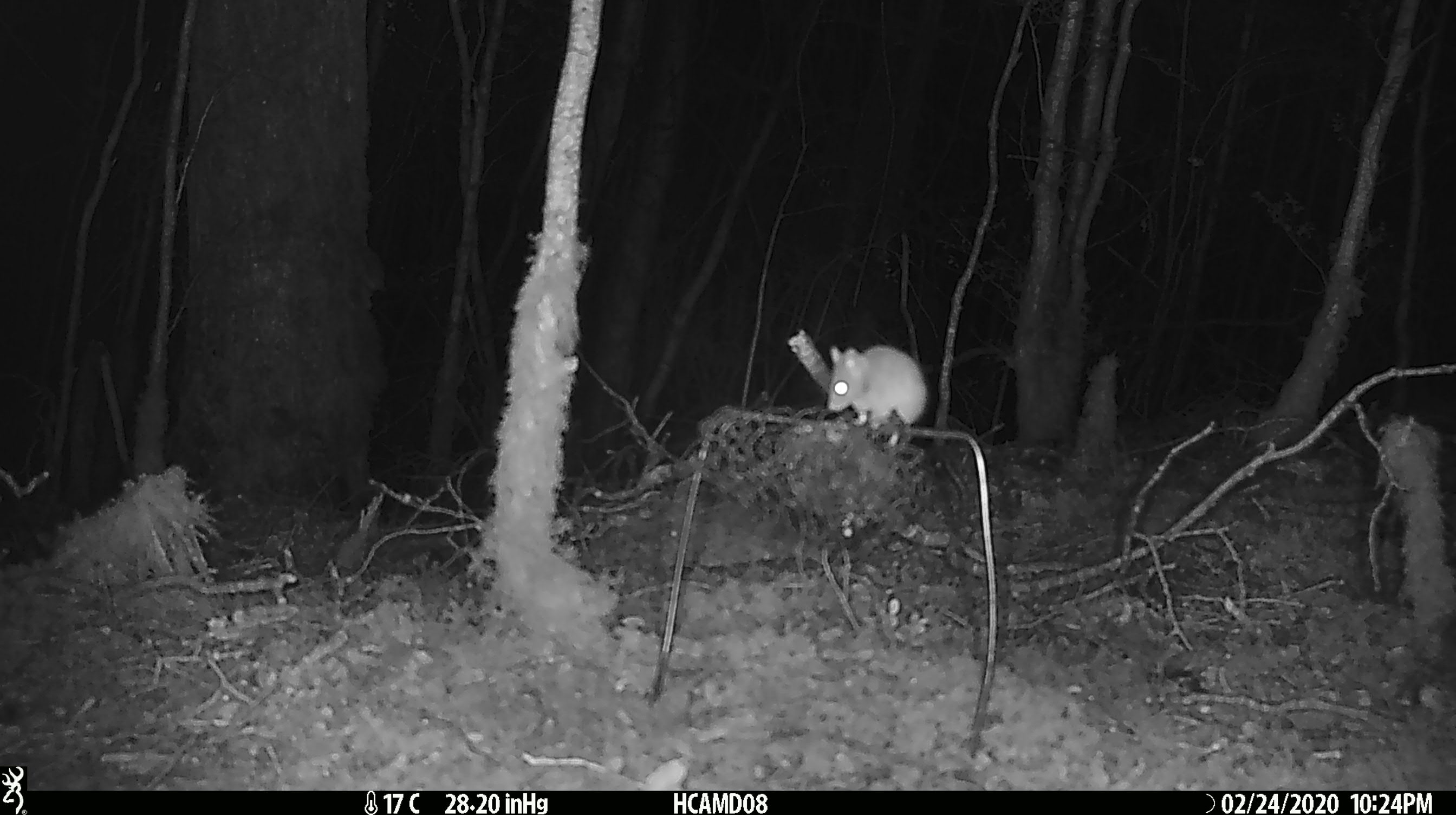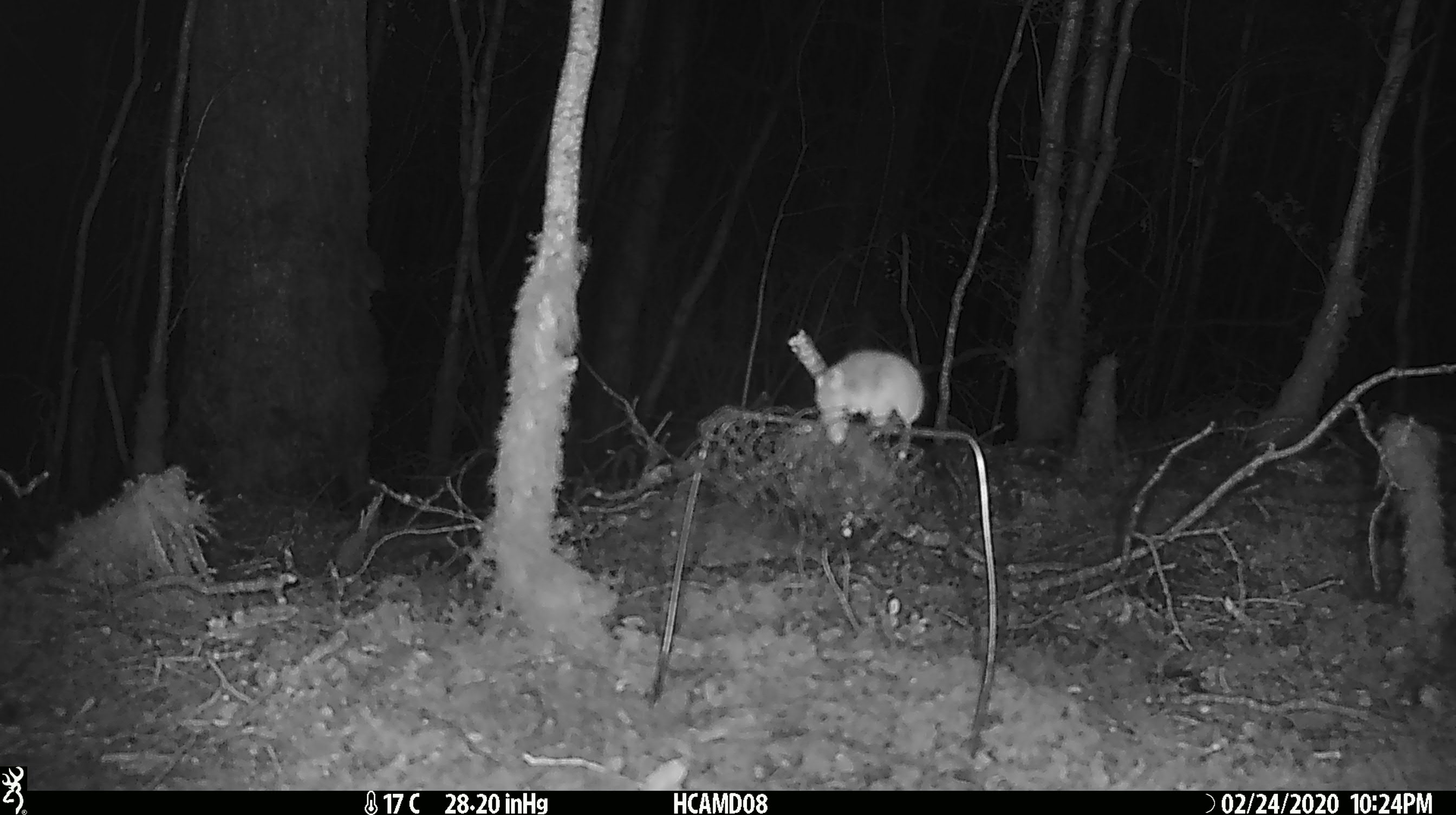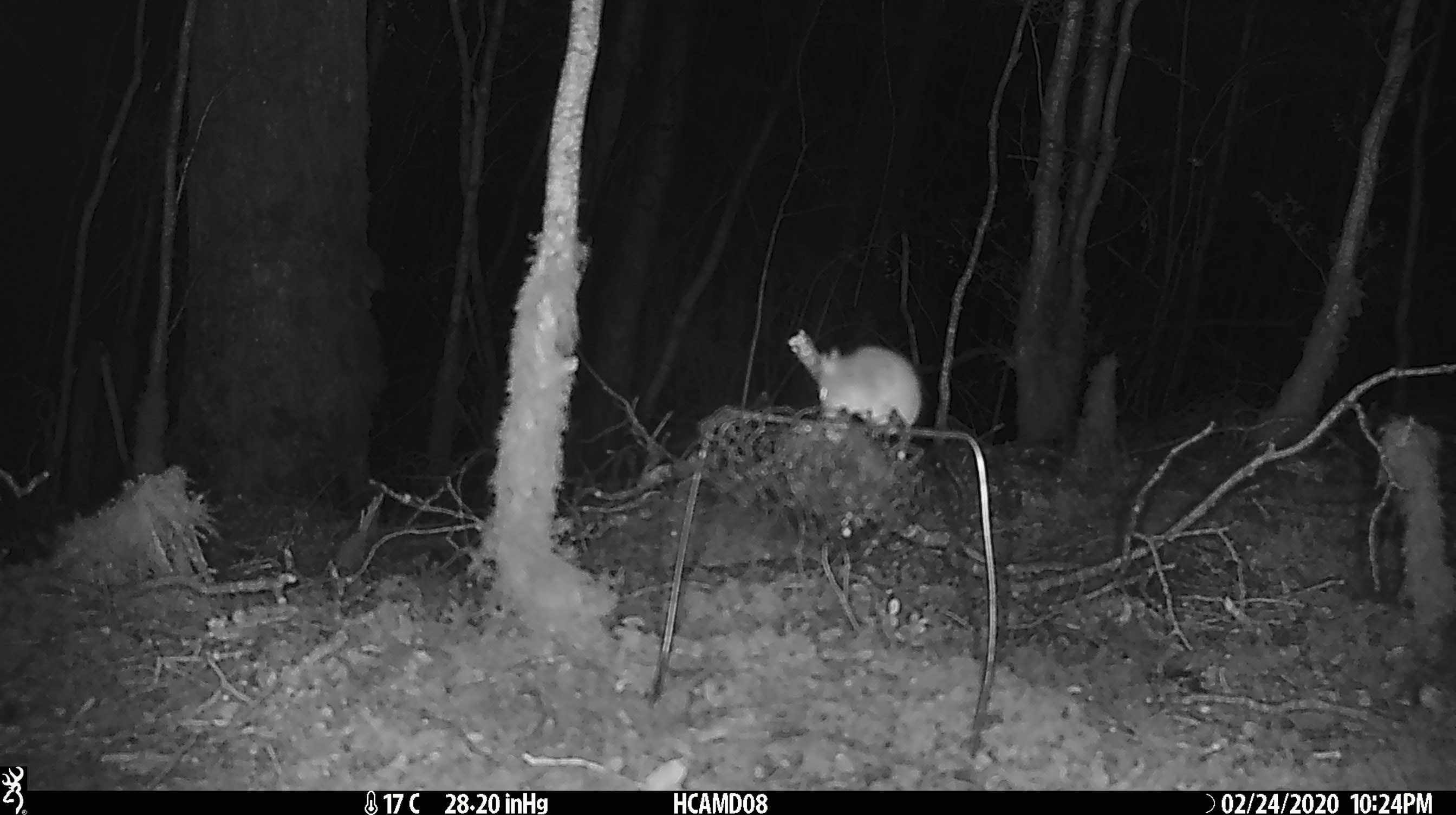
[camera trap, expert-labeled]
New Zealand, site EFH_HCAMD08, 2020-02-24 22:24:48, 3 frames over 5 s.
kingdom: Animalia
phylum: Chordata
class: Mammalia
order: Rodentia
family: Muridae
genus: Mus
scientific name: Mus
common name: mouse